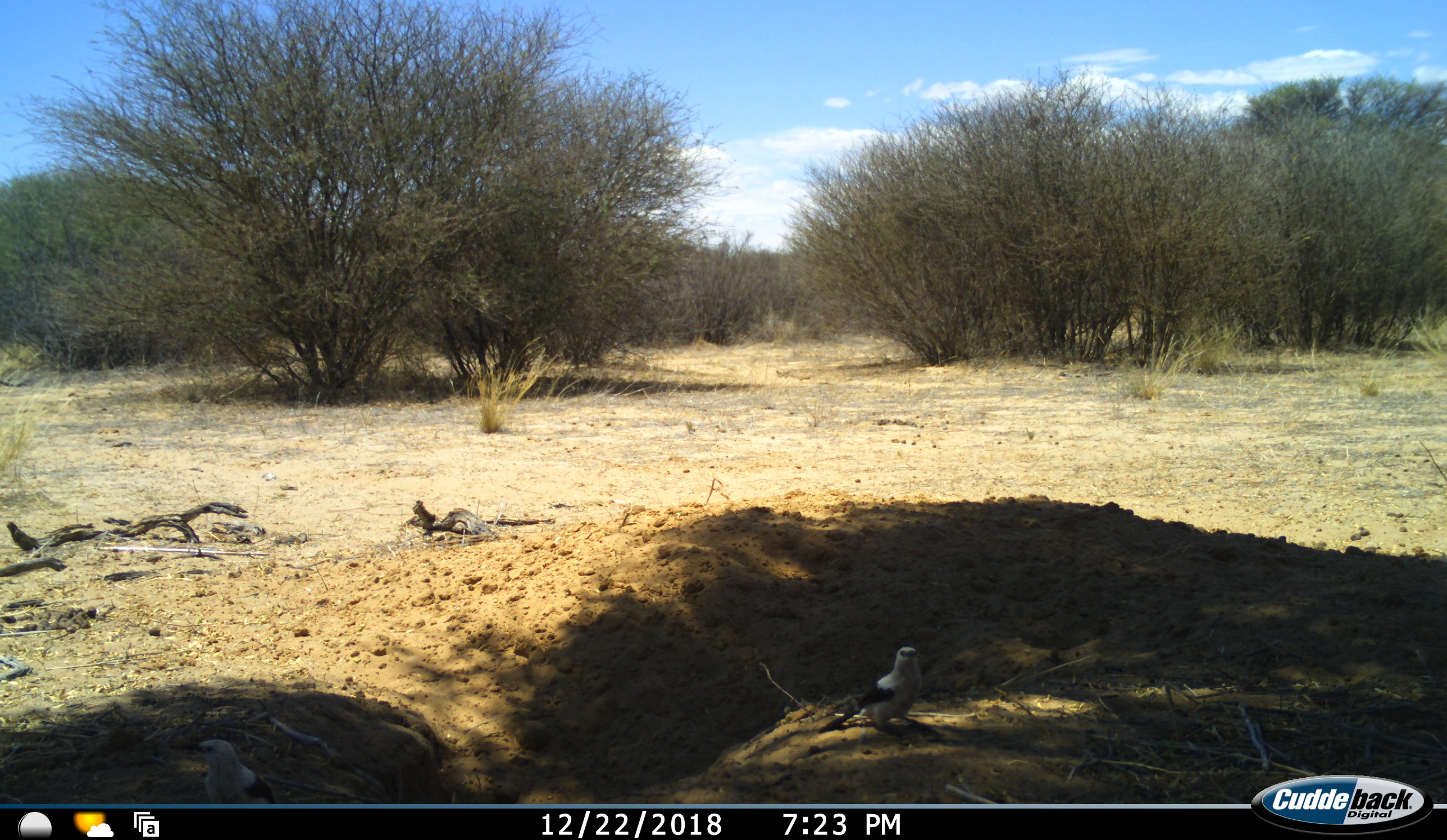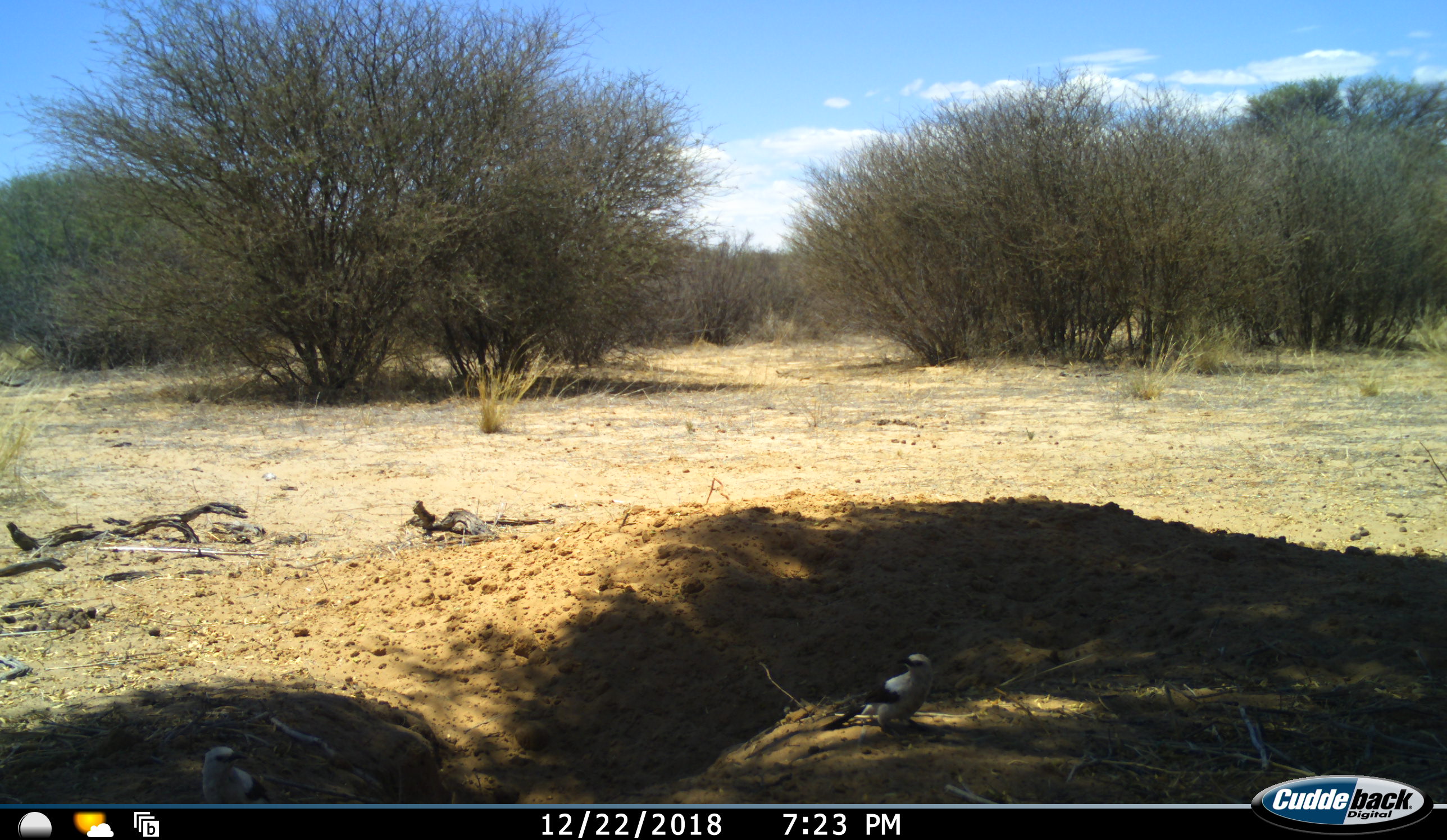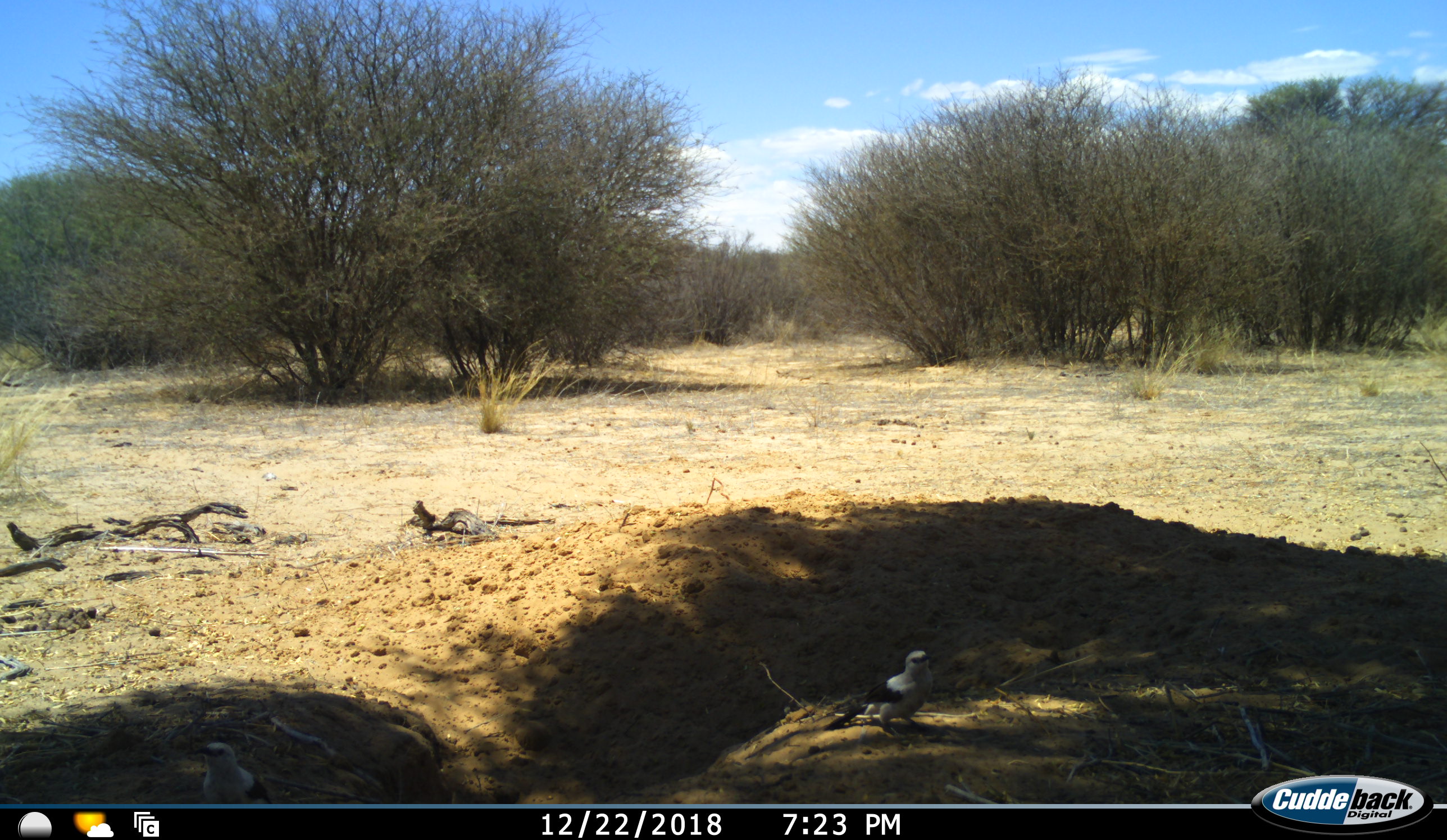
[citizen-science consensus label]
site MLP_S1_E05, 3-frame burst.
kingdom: Animalia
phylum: Chordata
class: Aves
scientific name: Aves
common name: bird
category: birdother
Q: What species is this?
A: Birdother (bird) (Aves).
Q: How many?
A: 1.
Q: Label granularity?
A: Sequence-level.